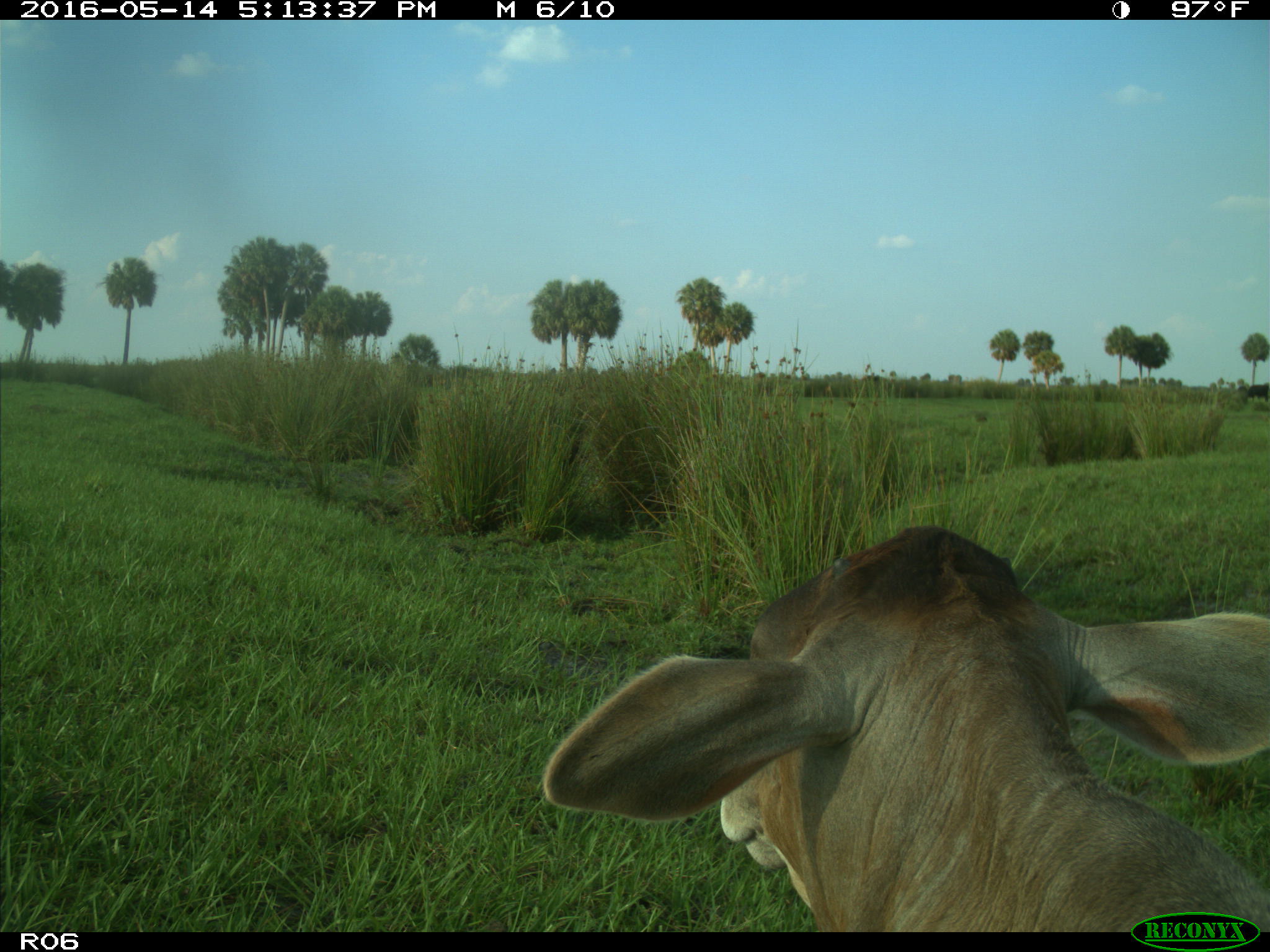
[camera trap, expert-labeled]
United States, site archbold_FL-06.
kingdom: Animalia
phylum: Chordata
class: Mammalia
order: Artiodactyla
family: Bovidae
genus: Bos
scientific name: Bos taurus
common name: domestic cow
Bos taurus (domestic cow).